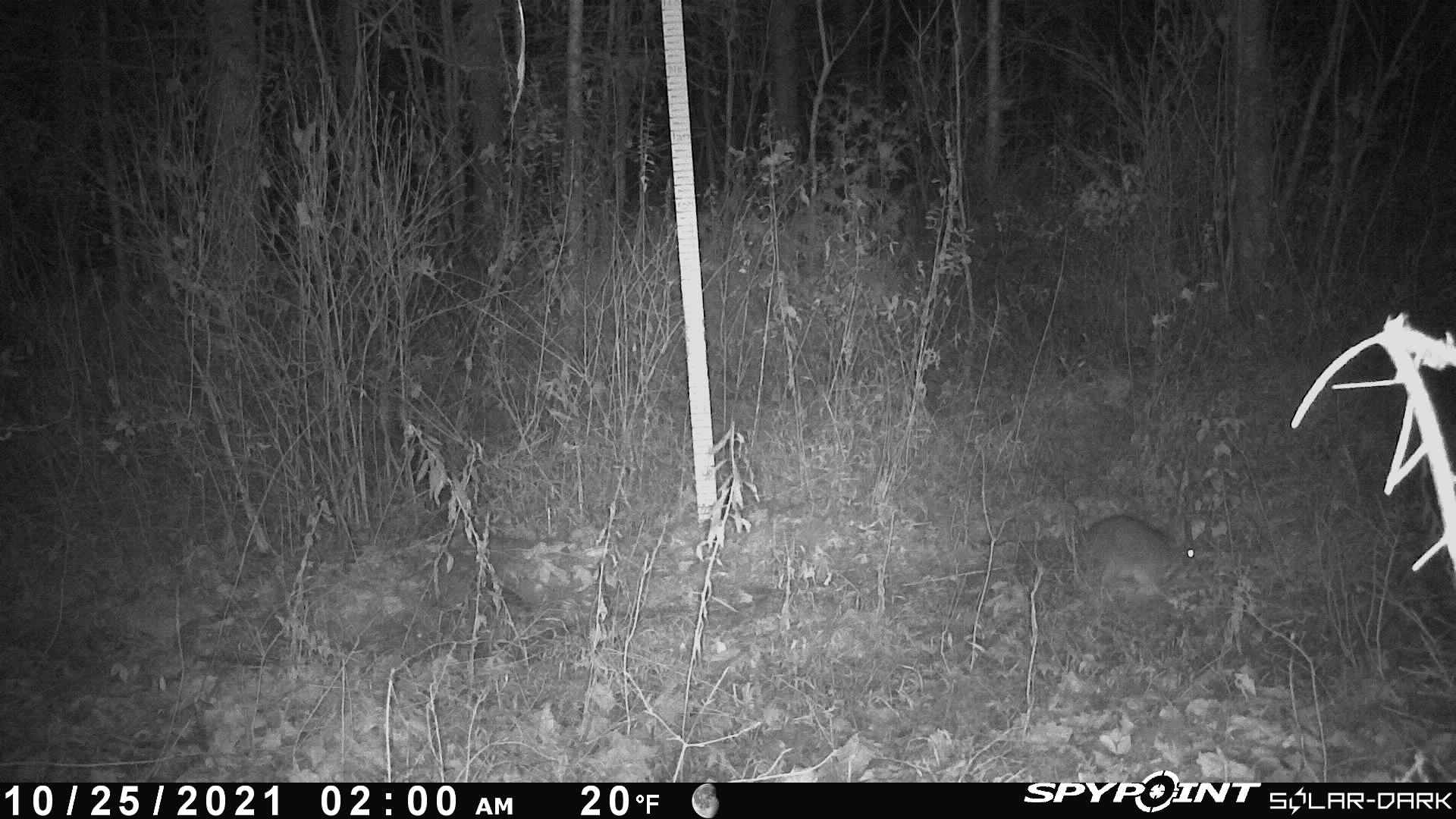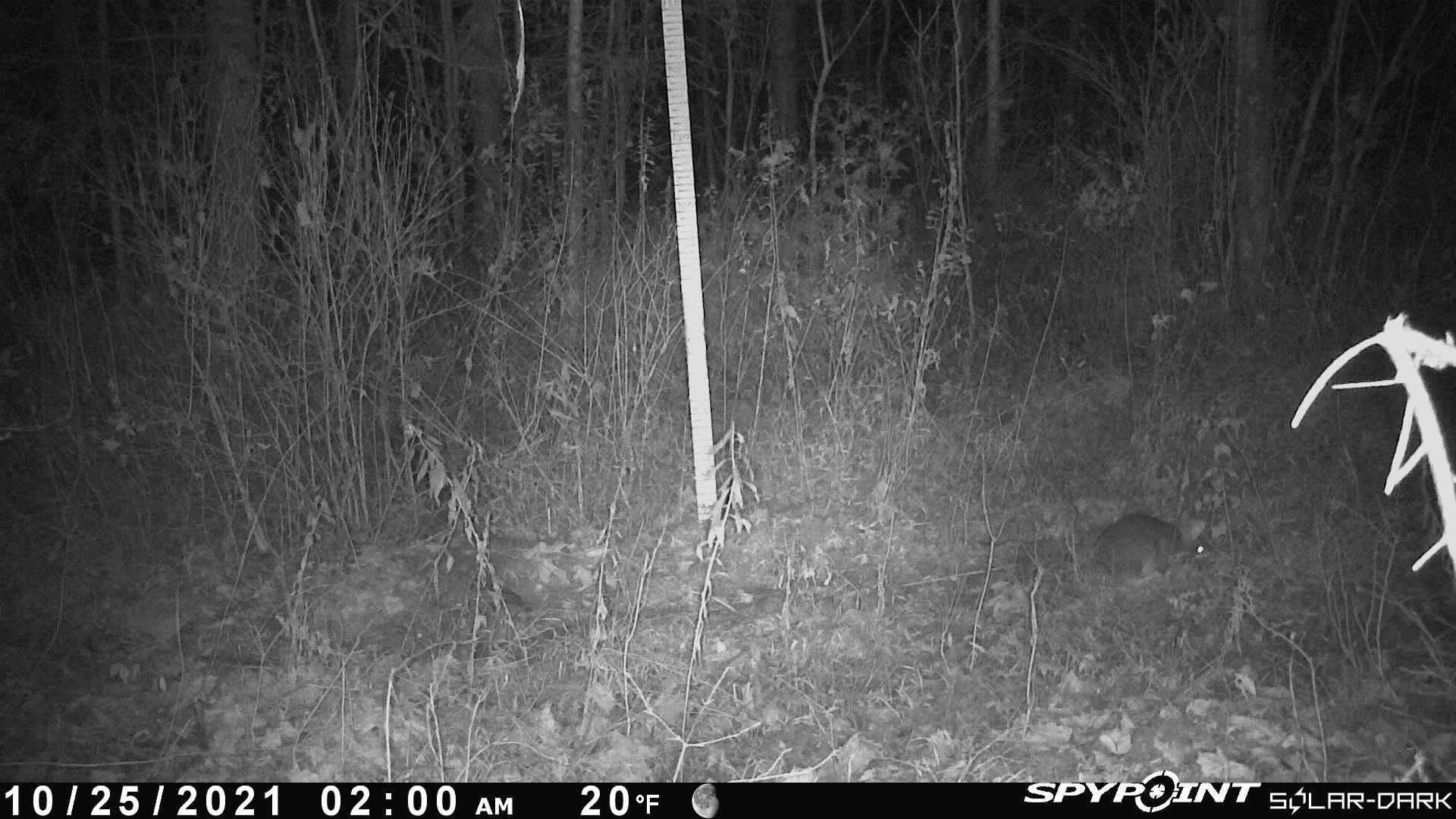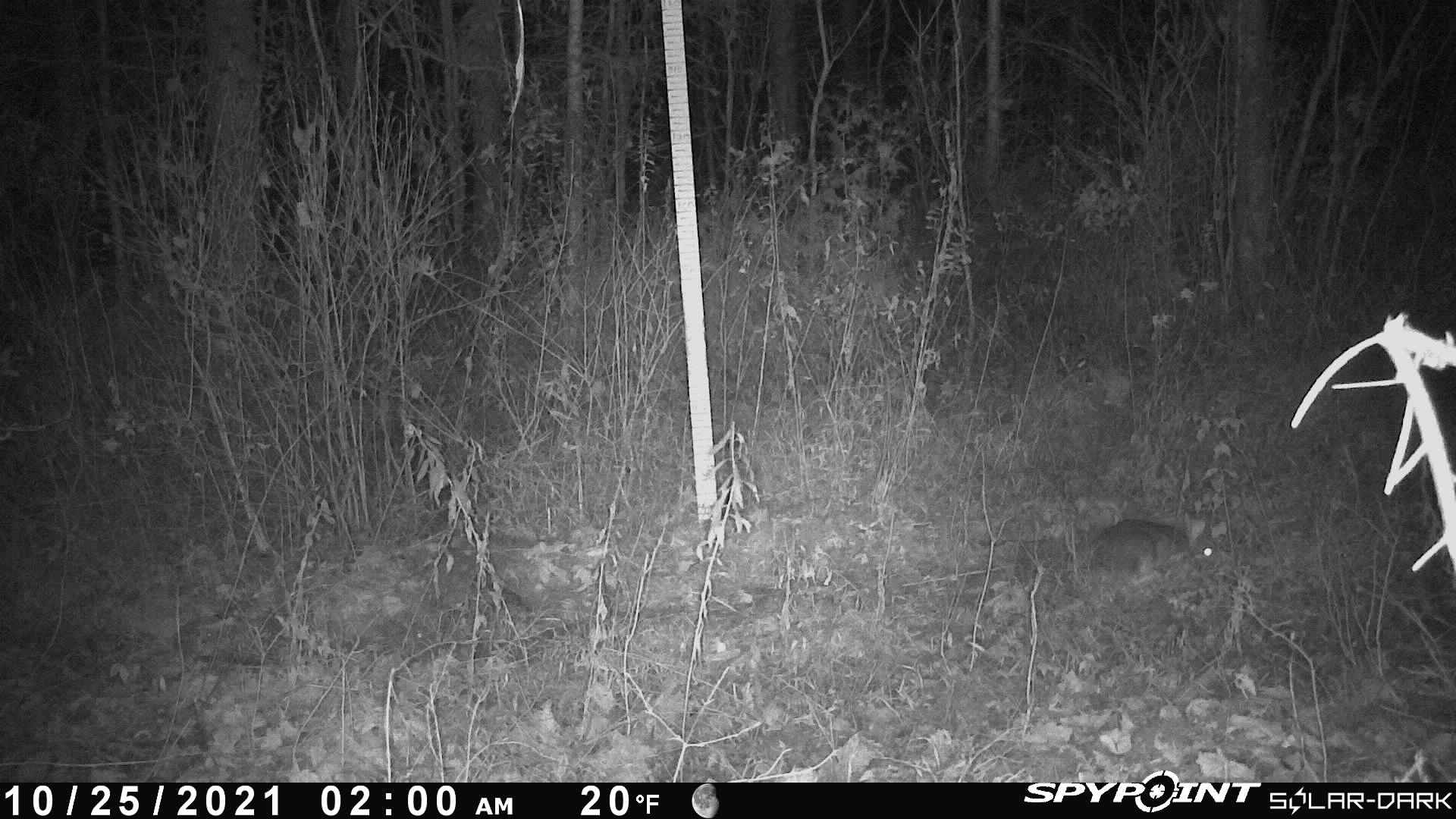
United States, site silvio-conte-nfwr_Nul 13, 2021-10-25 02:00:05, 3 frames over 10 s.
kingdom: Animalia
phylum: Chordata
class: Mammalia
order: Lagomorpha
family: Leporidae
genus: Lepus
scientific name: Lepus americanus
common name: snowshoe hare